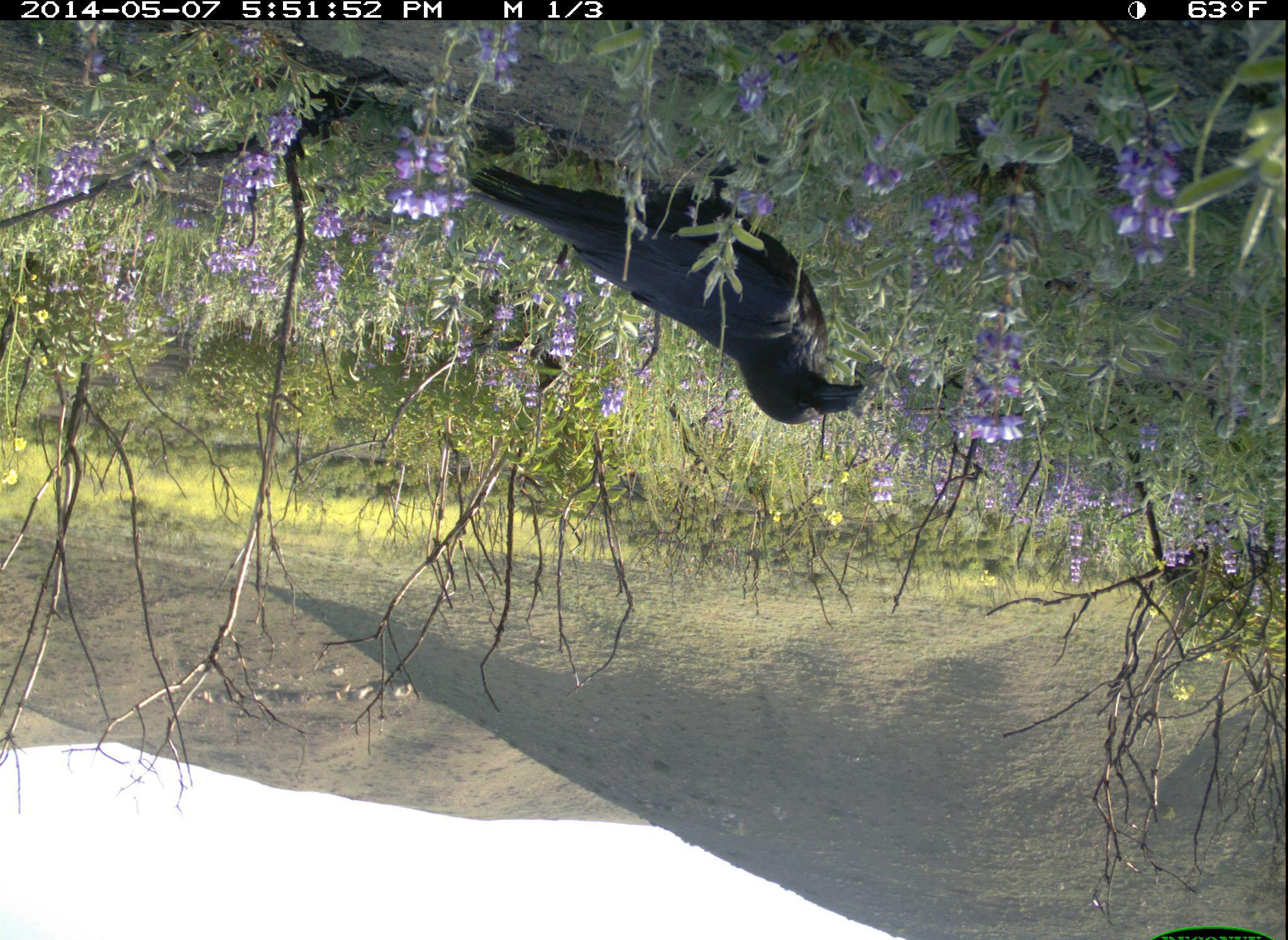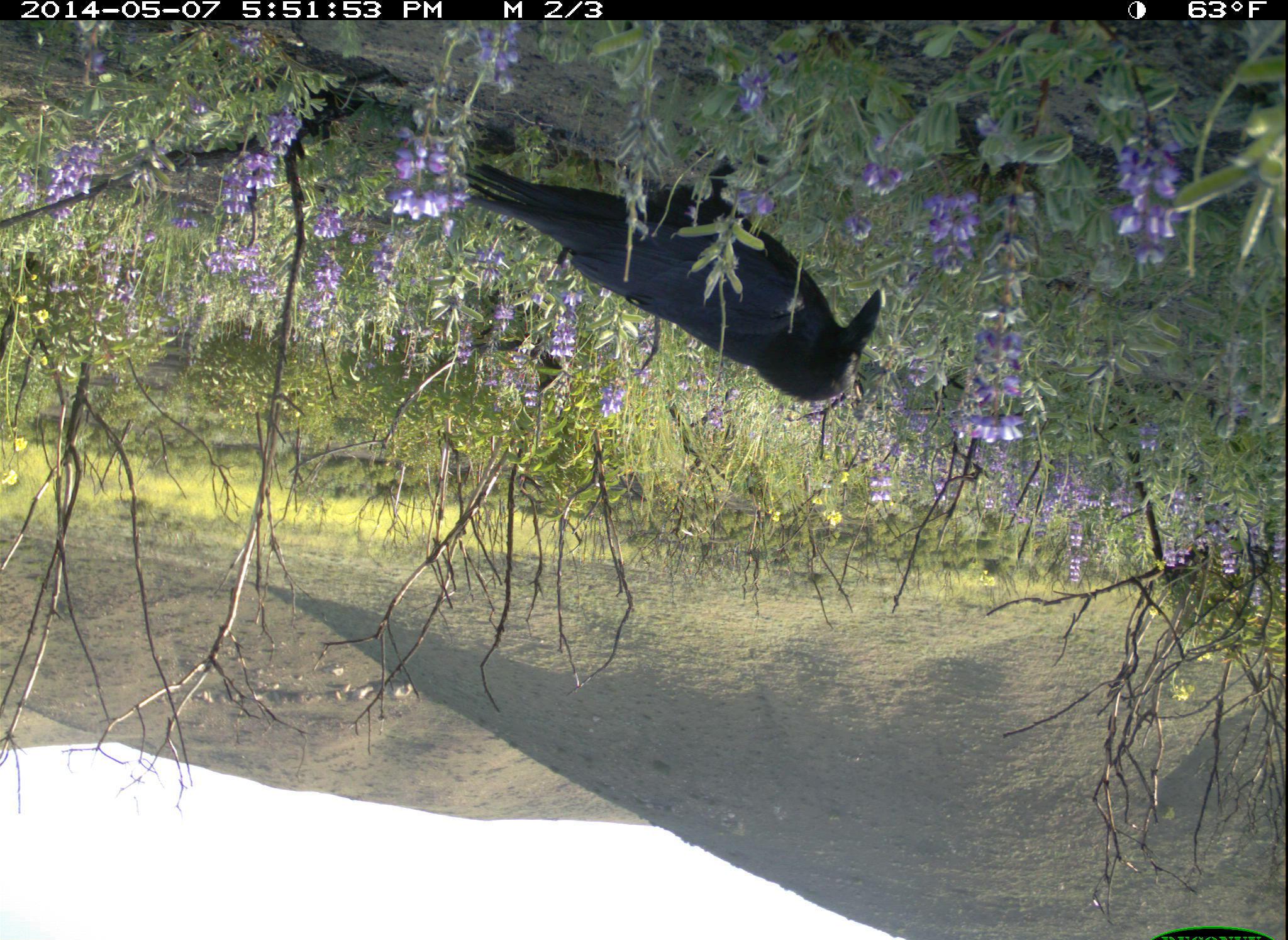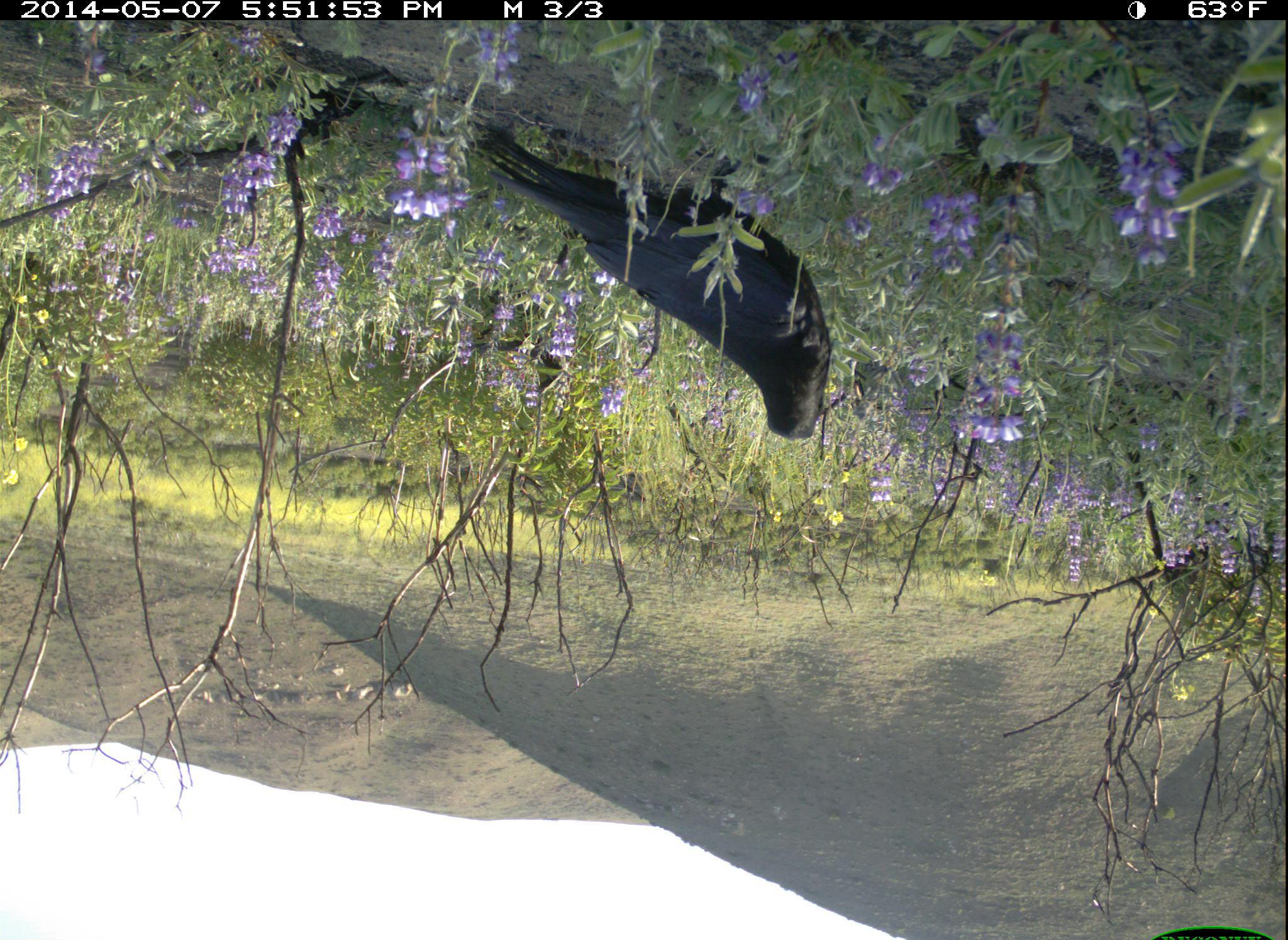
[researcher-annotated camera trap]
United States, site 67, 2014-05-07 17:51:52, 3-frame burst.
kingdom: Animalia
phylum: Chordata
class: Aves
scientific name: Aves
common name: bird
Bird (Aves).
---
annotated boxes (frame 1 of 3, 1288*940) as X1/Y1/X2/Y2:
bird: 464/154/867/427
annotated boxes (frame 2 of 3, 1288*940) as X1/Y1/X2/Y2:
bird: 464/151/882/402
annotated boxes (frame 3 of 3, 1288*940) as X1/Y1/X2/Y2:
bird: 462/116/830/443